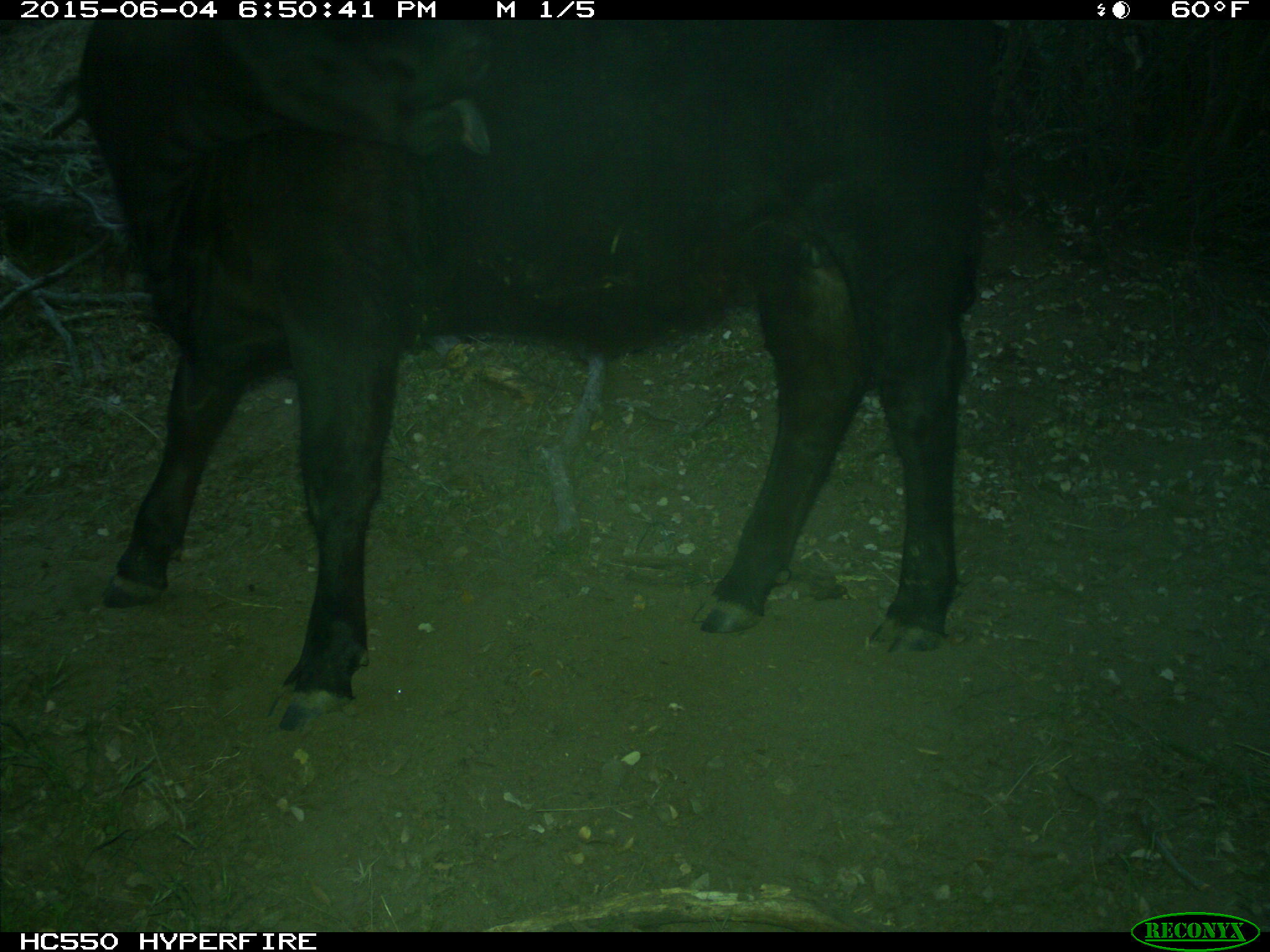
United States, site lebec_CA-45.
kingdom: Animalia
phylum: Chordata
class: Mammalia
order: Artiodactyla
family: Bovidae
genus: Bos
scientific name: Bos taurus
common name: domestic cow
Bos taurus (domestic cow).